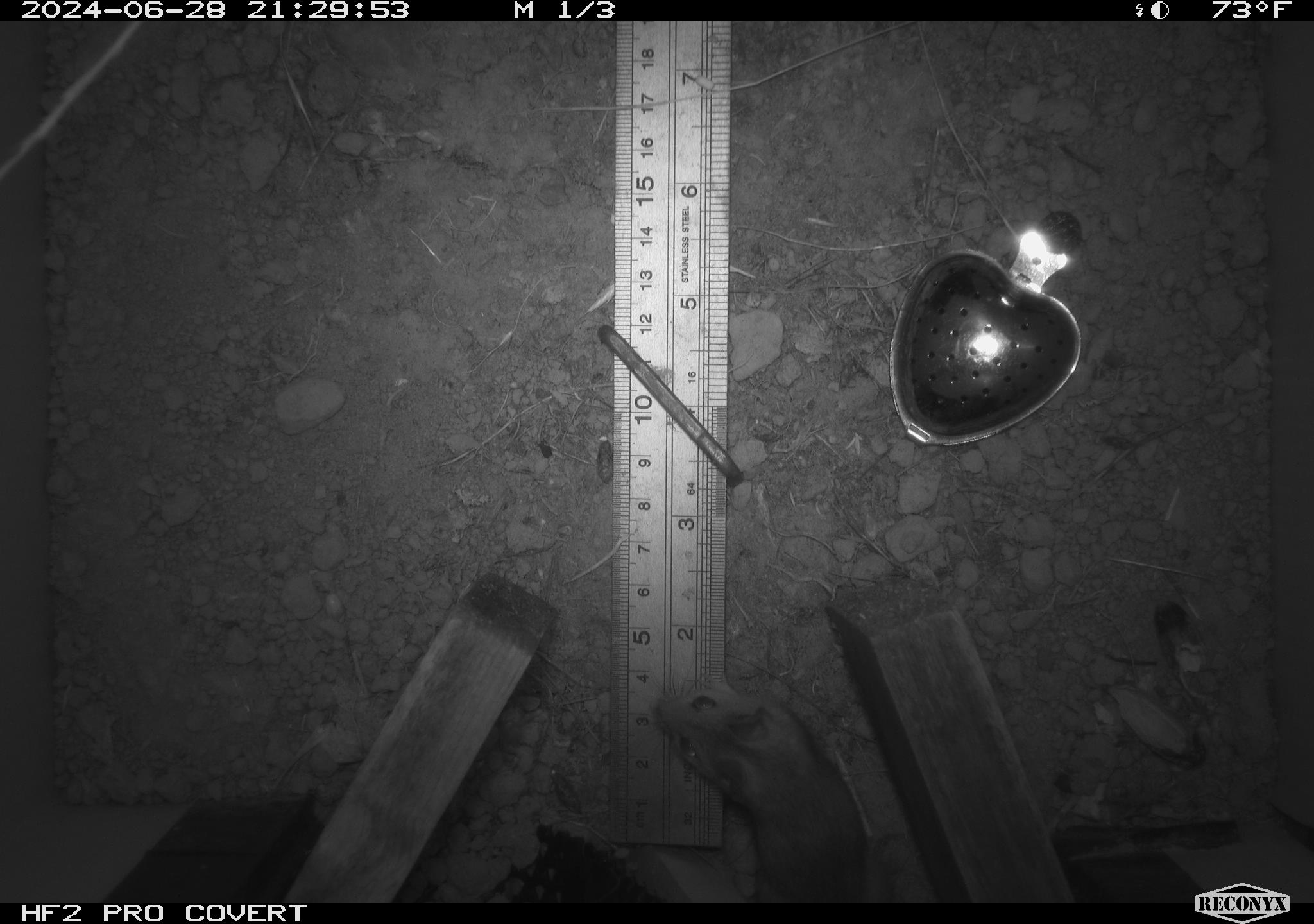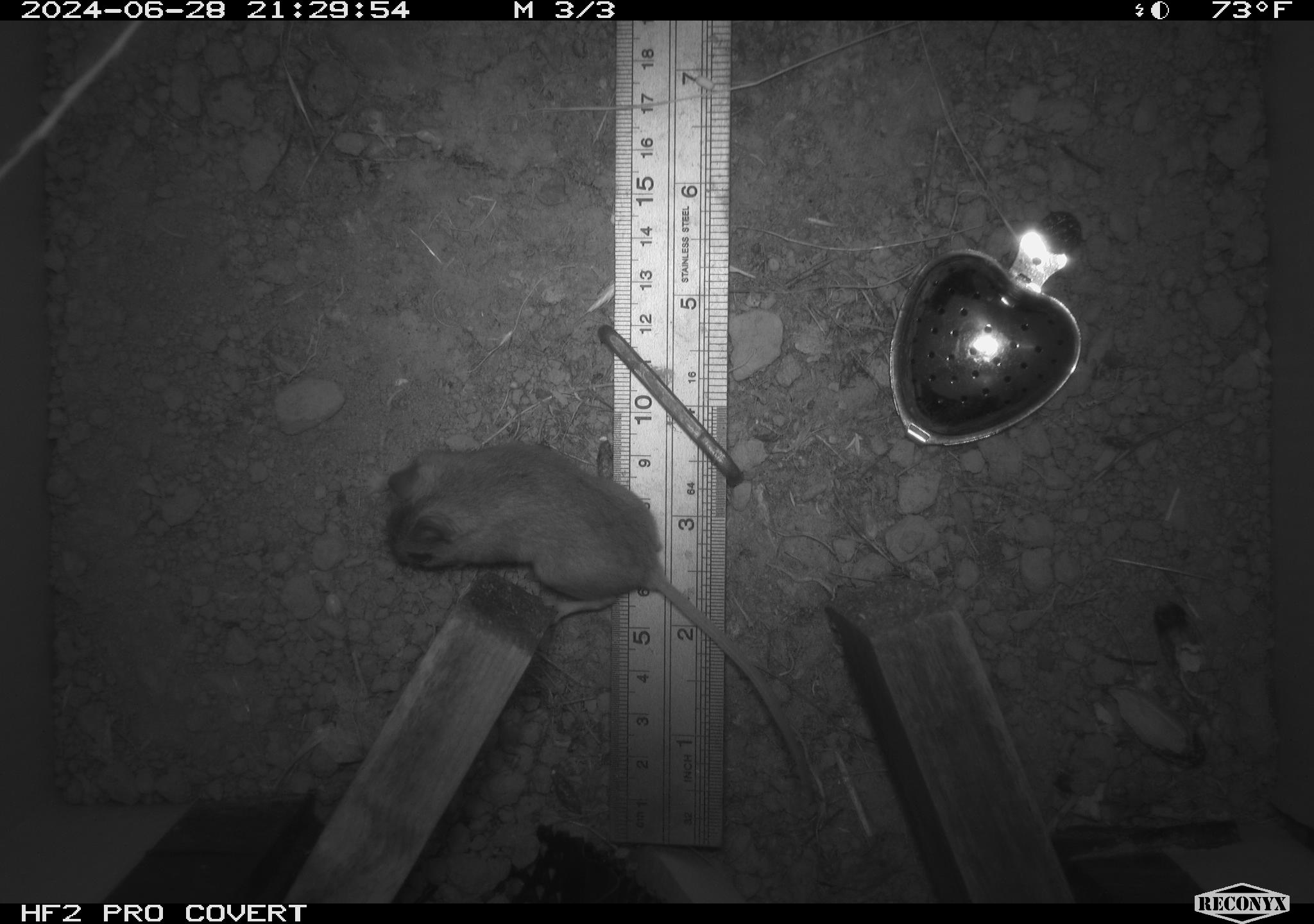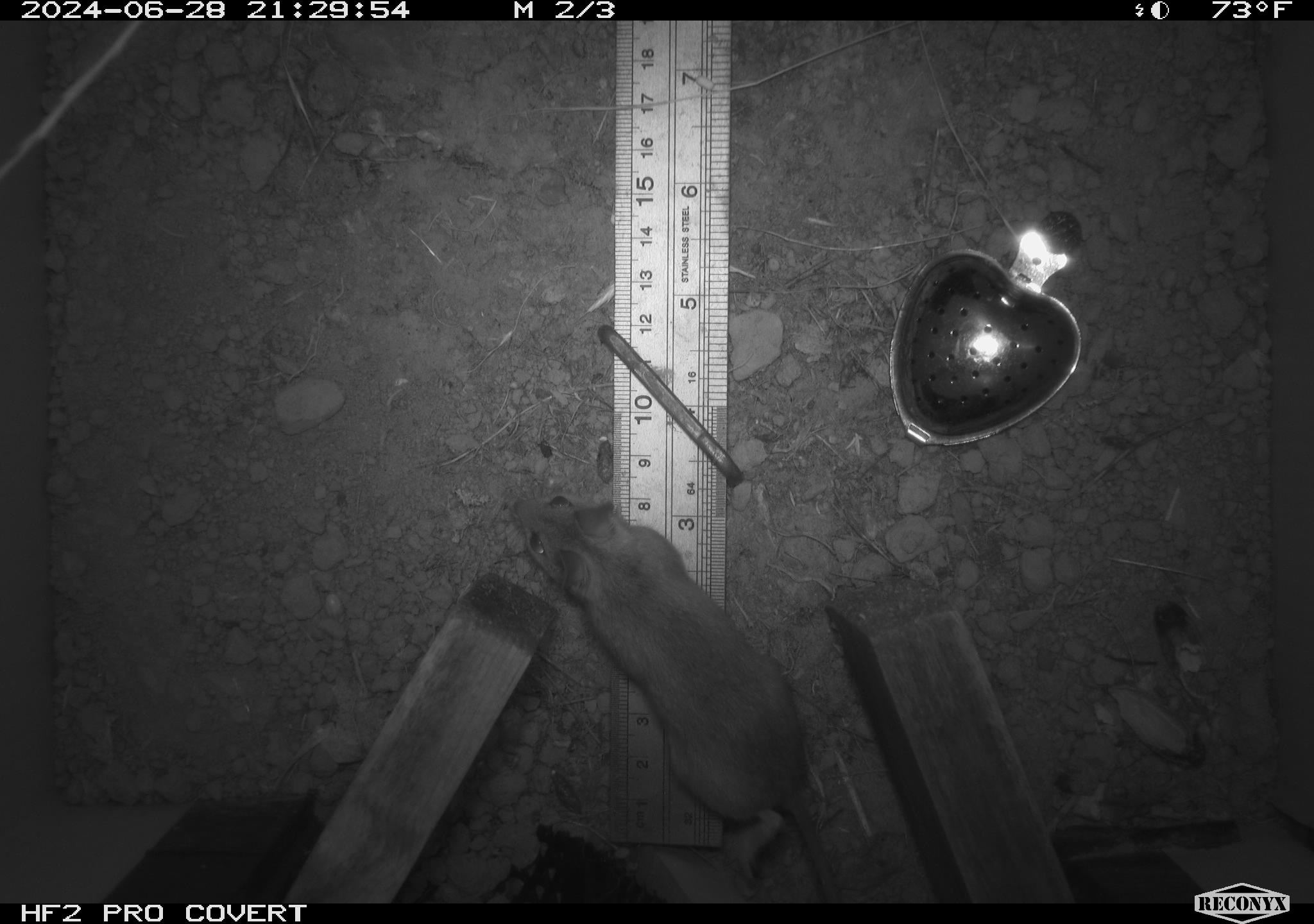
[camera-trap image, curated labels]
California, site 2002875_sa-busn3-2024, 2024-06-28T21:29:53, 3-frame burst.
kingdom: Animalia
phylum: Chordata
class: Mammalia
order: Rodentia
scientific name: Rodentia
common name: mouse species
Mouse species (Rodentia).